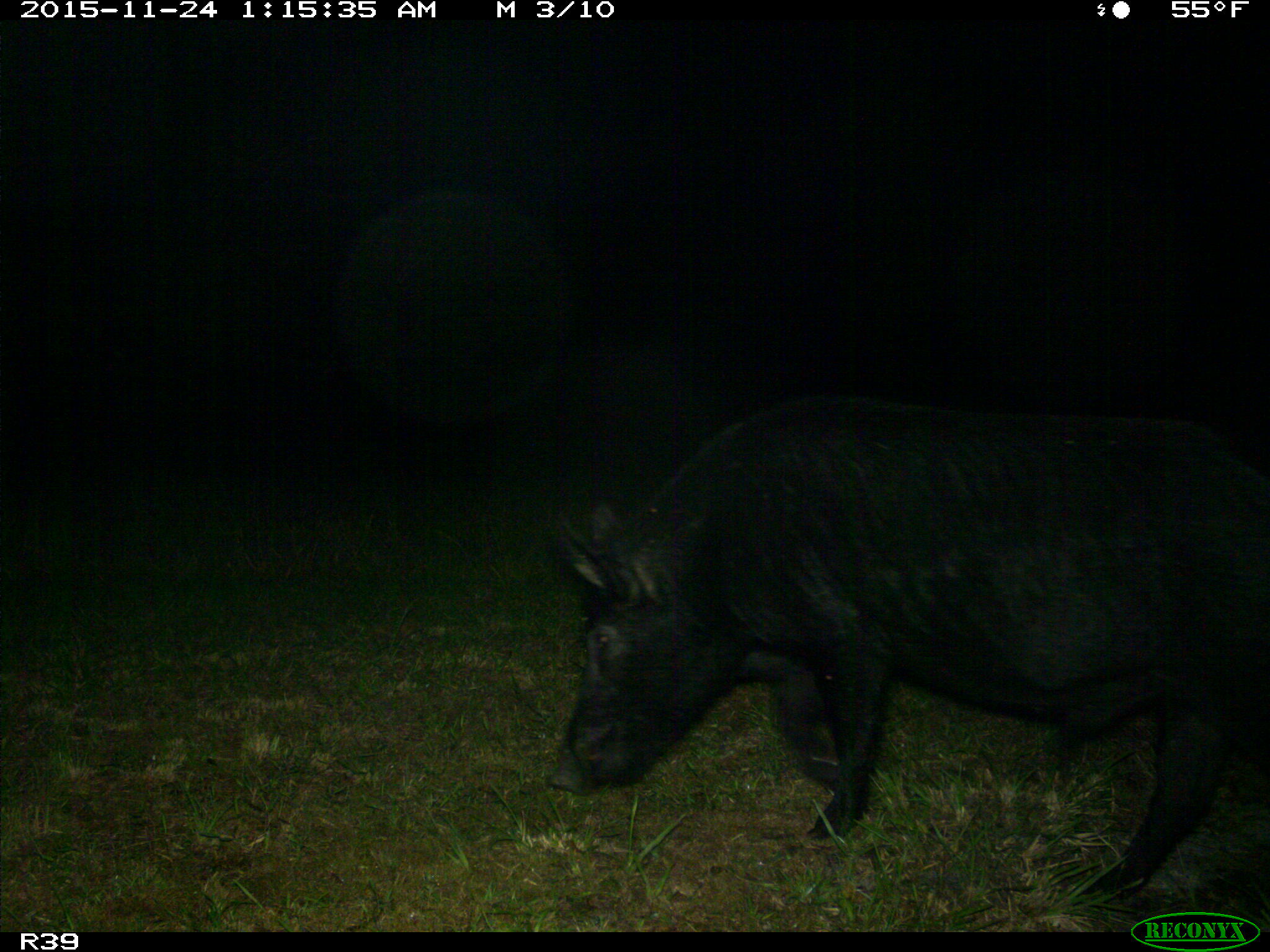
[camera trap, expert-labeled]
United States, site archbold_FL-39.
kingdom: Animalia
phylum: Chordata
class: Mammalia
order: Artiodactyla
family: Suidae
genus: Sus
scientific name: Sus scrofa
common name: wild boar